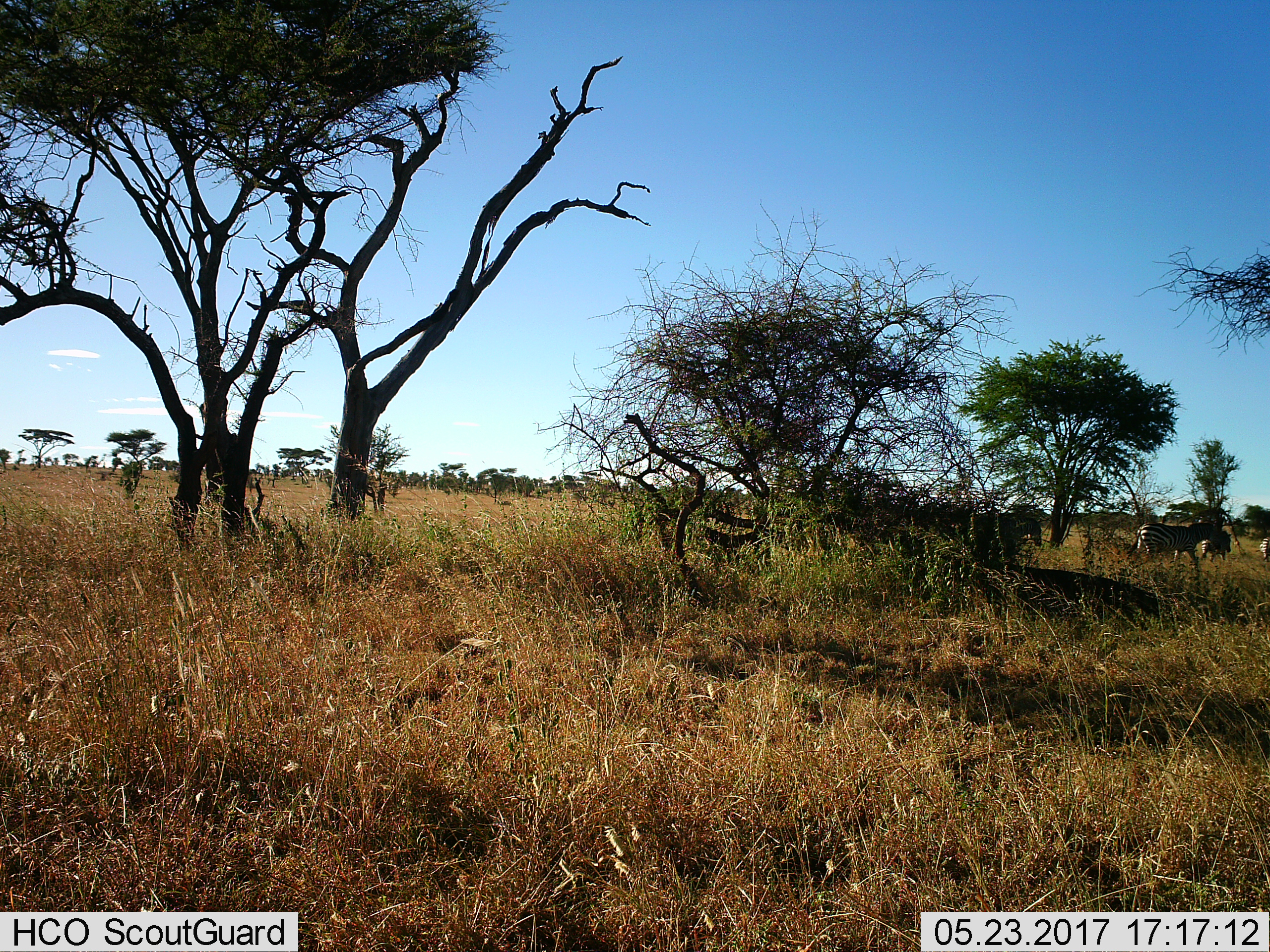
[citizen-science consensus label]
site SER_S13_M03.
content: unidentified animal